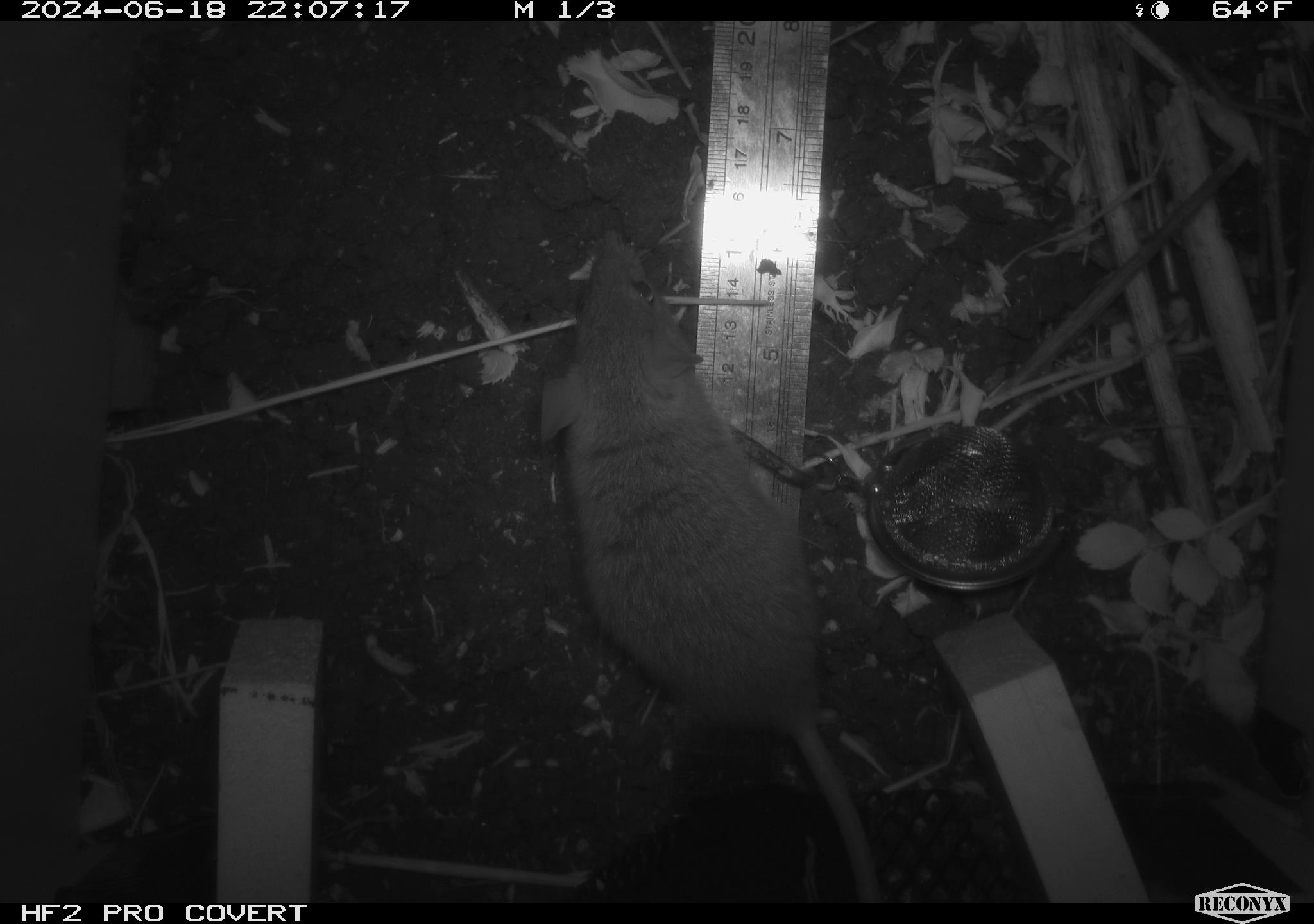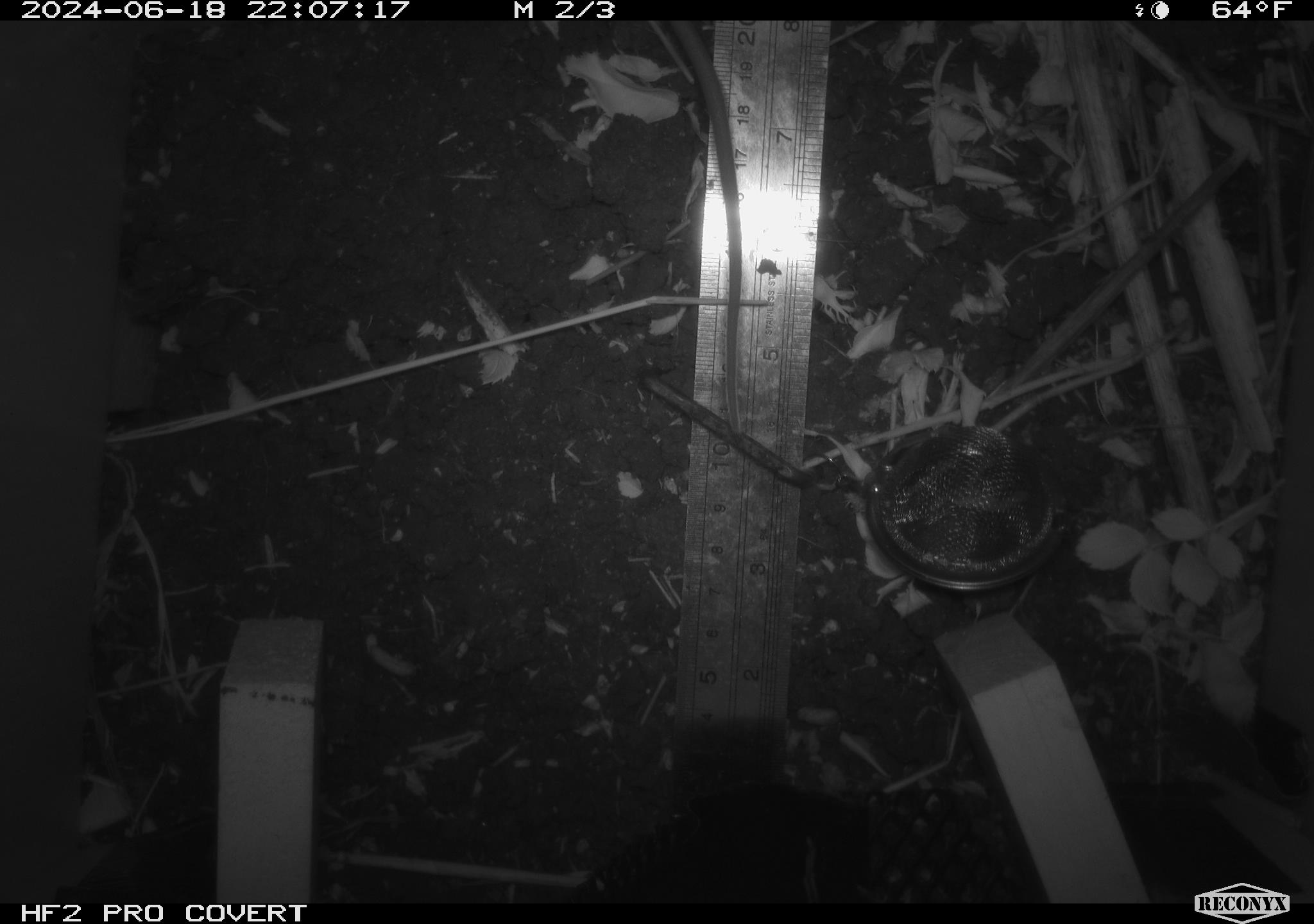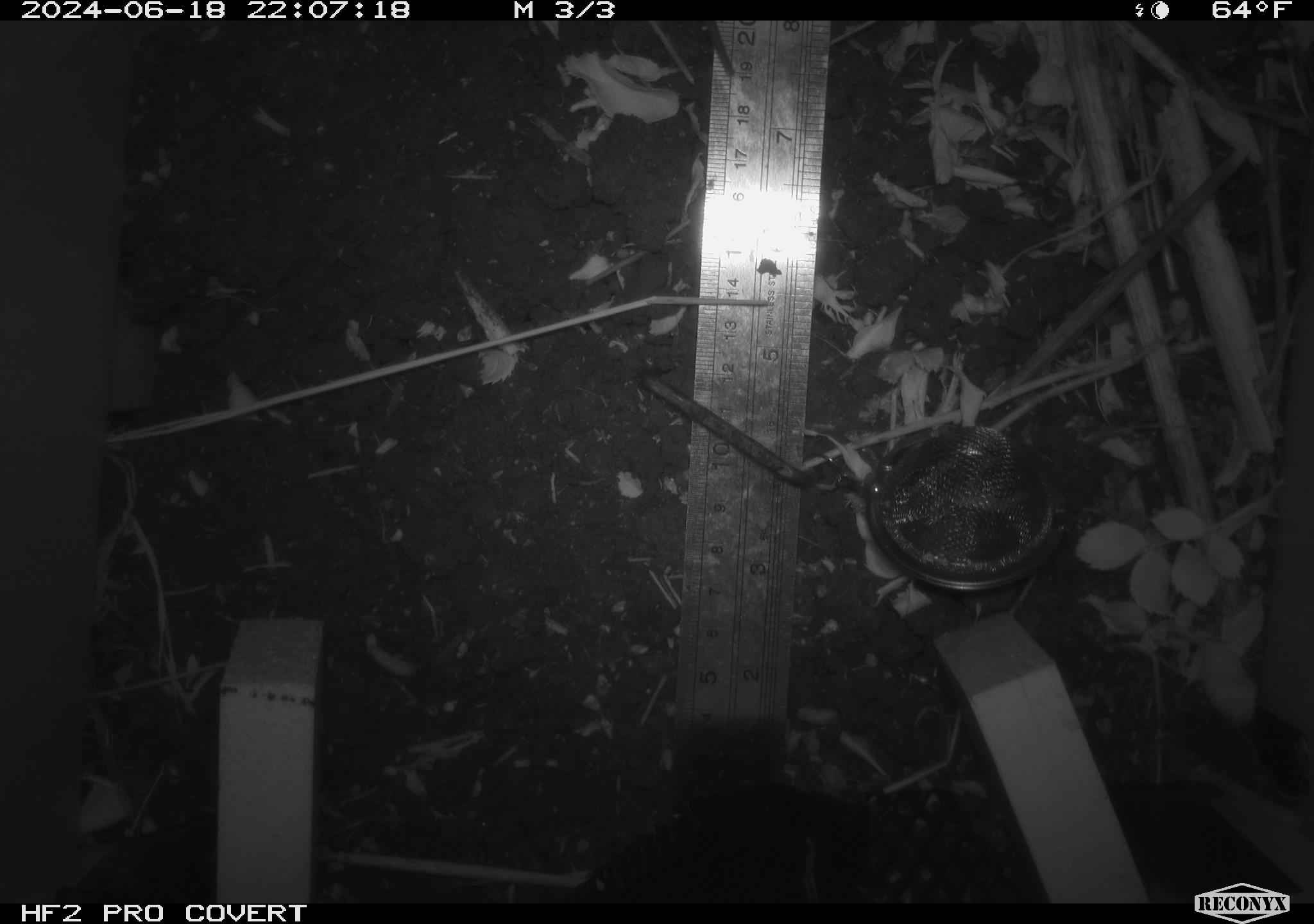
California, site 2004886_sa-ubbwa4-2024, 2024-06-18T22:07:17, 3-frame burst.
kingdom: Animalia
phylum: Chordata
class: Mammalia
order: Rodentia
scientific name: Rodentia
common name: woodrat or rat or mouse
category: woodrat or rat or mouse species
Woodrat or rat or mouse species (woodrat or rat or mouse) (Rodentia).